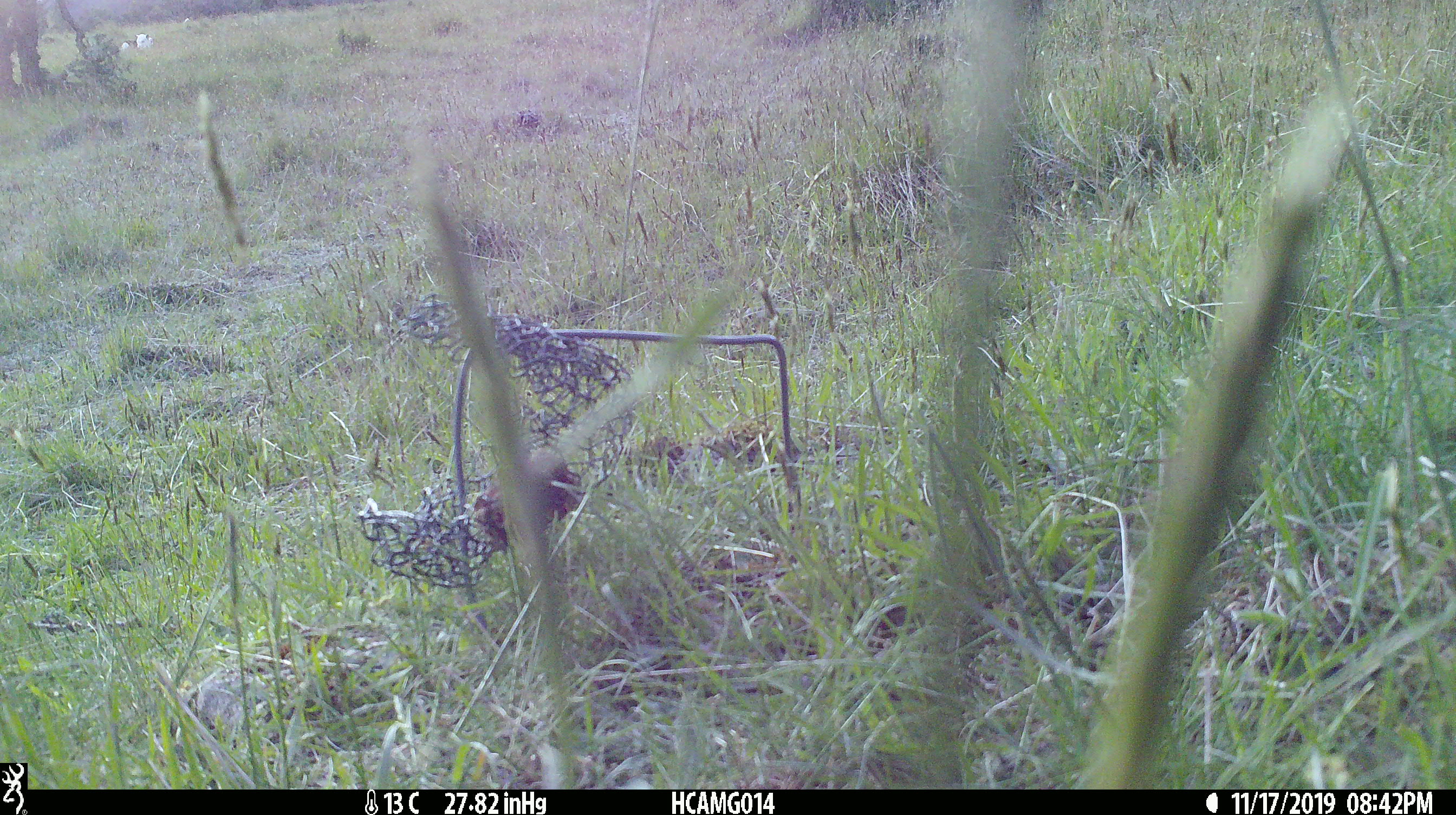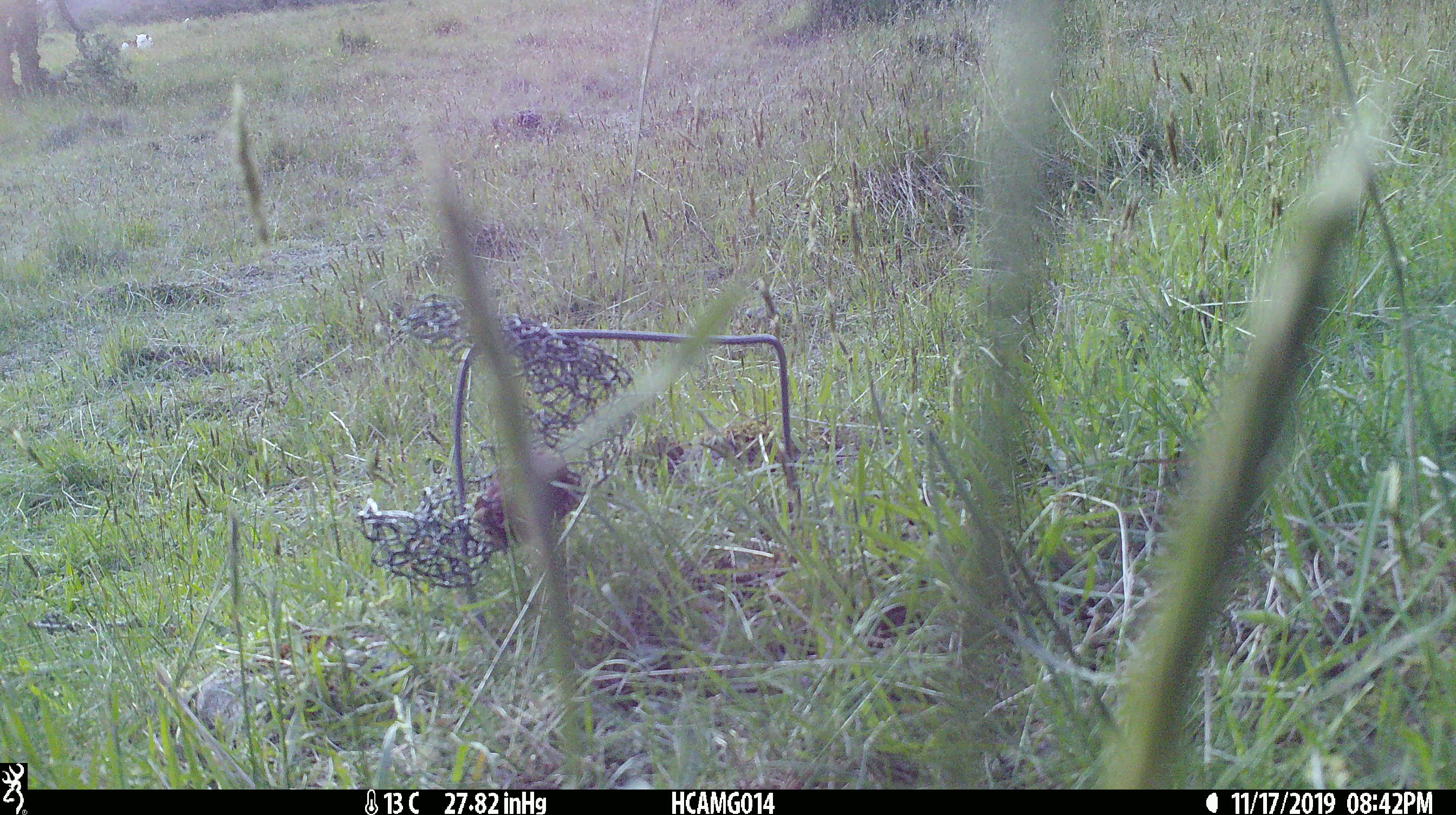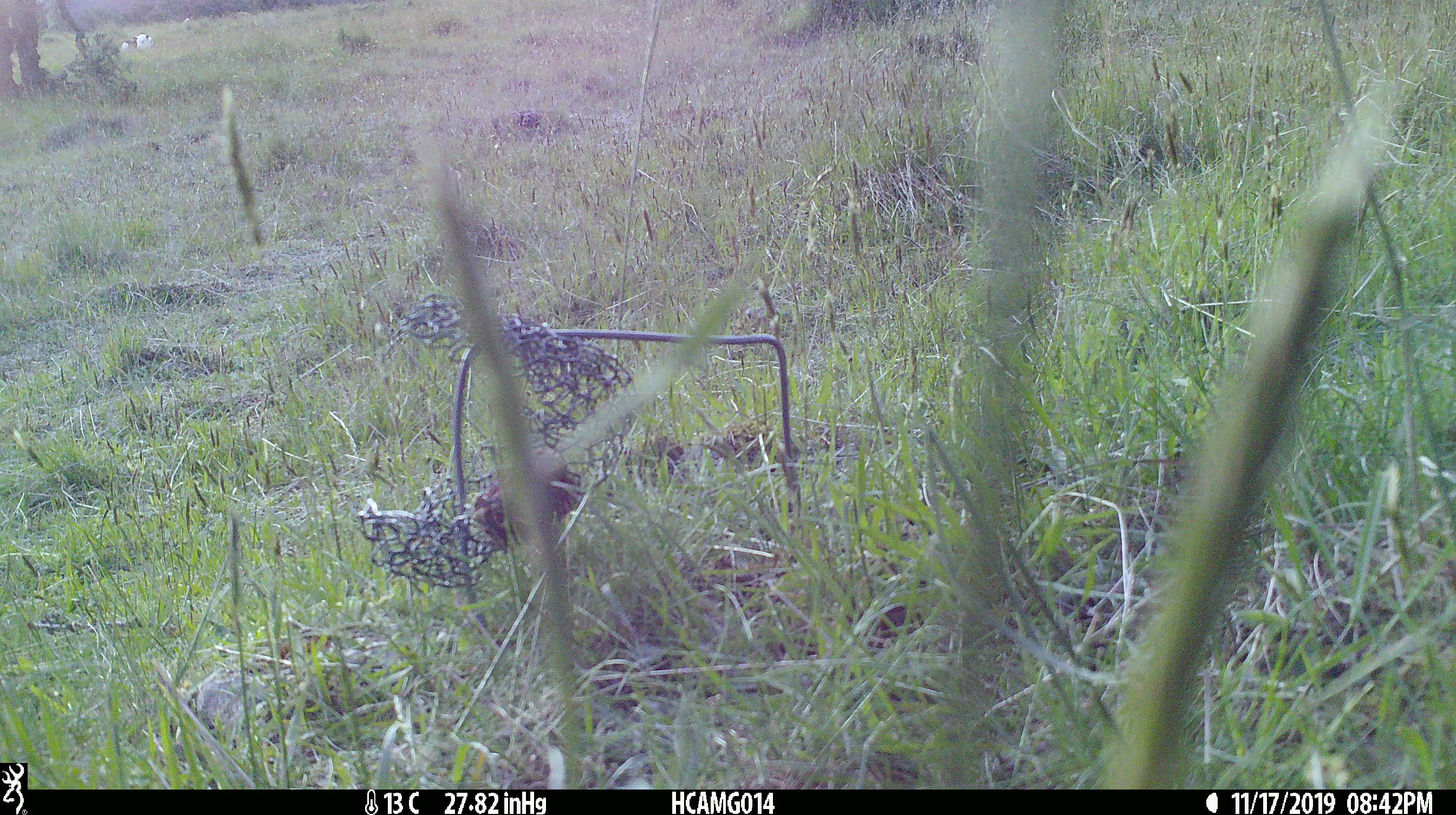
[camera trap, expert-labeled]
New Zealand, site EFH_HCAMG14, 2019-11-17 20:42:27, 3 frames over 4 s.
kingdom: Animalia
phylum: Chordata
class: Mammalia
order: Artiodactyla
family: Bovidae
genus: Bos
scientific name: Bos taurus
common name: domestic cow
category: cow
Cow (domestic cow) (Bos taurus).